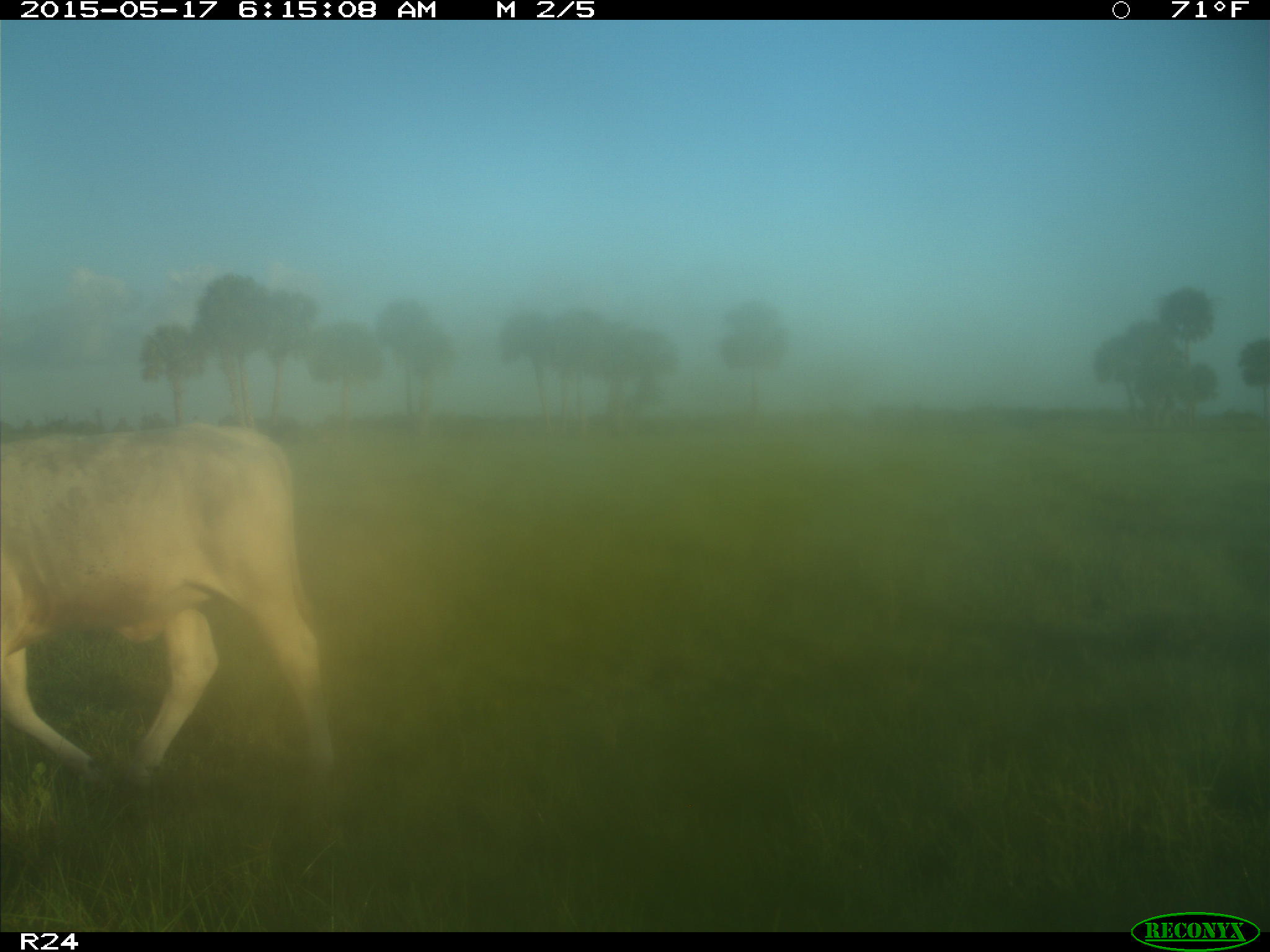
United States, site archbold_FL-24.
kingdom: Animalia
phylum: Chordata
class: Mammalia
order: Artiodactyla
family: Bovidae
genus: Bos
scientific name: Bos taurus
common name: domestic cow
Bos taurus (domestic cow).